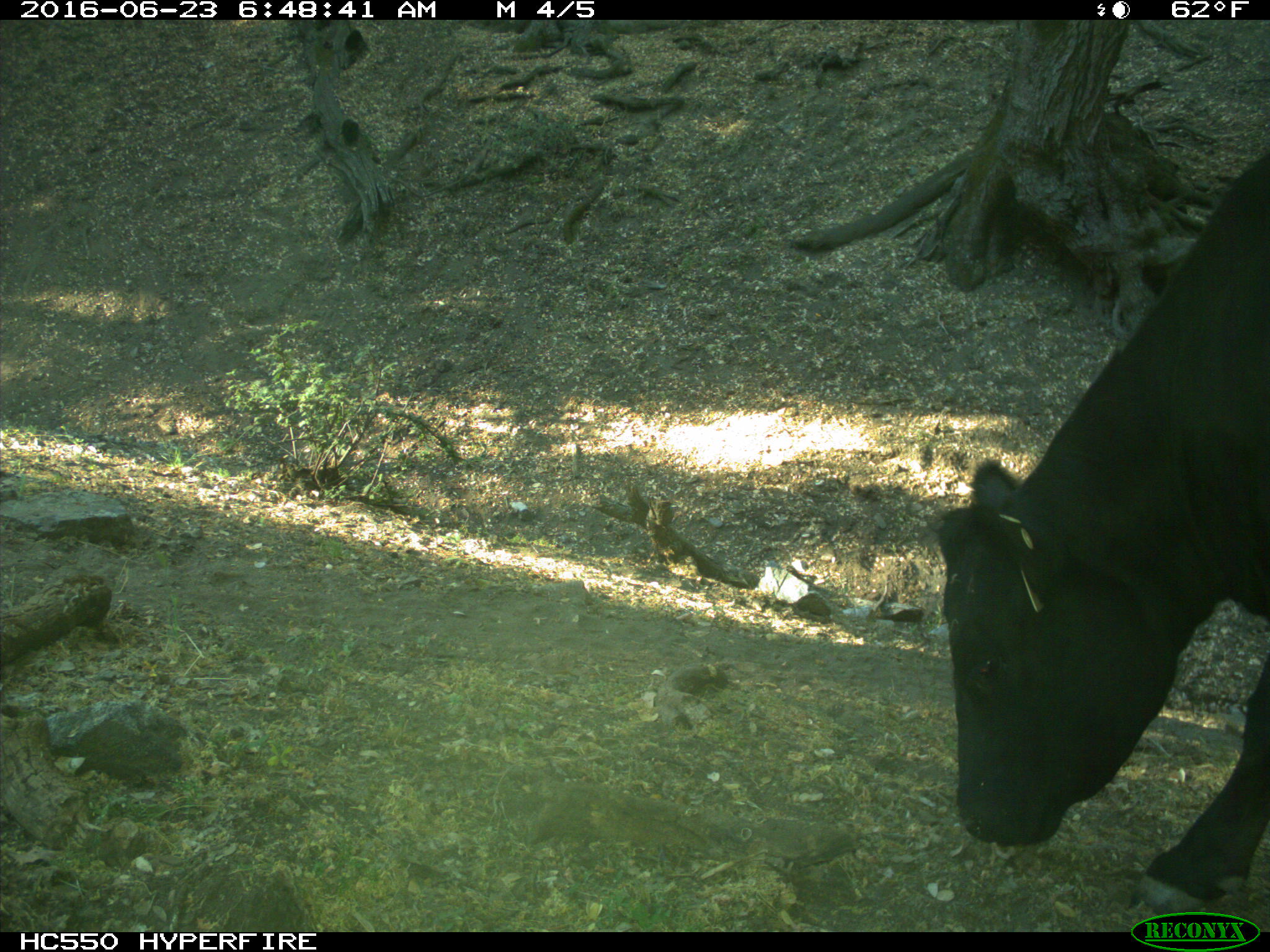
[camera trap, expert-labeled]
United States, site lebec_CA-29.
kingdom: Animalia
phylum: Chordata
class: Mammalia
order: Artiodactyla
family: Bovidae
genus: Bos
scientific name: Bos taurus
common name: domestic cow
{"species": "Bos taurus (domestic cow)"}